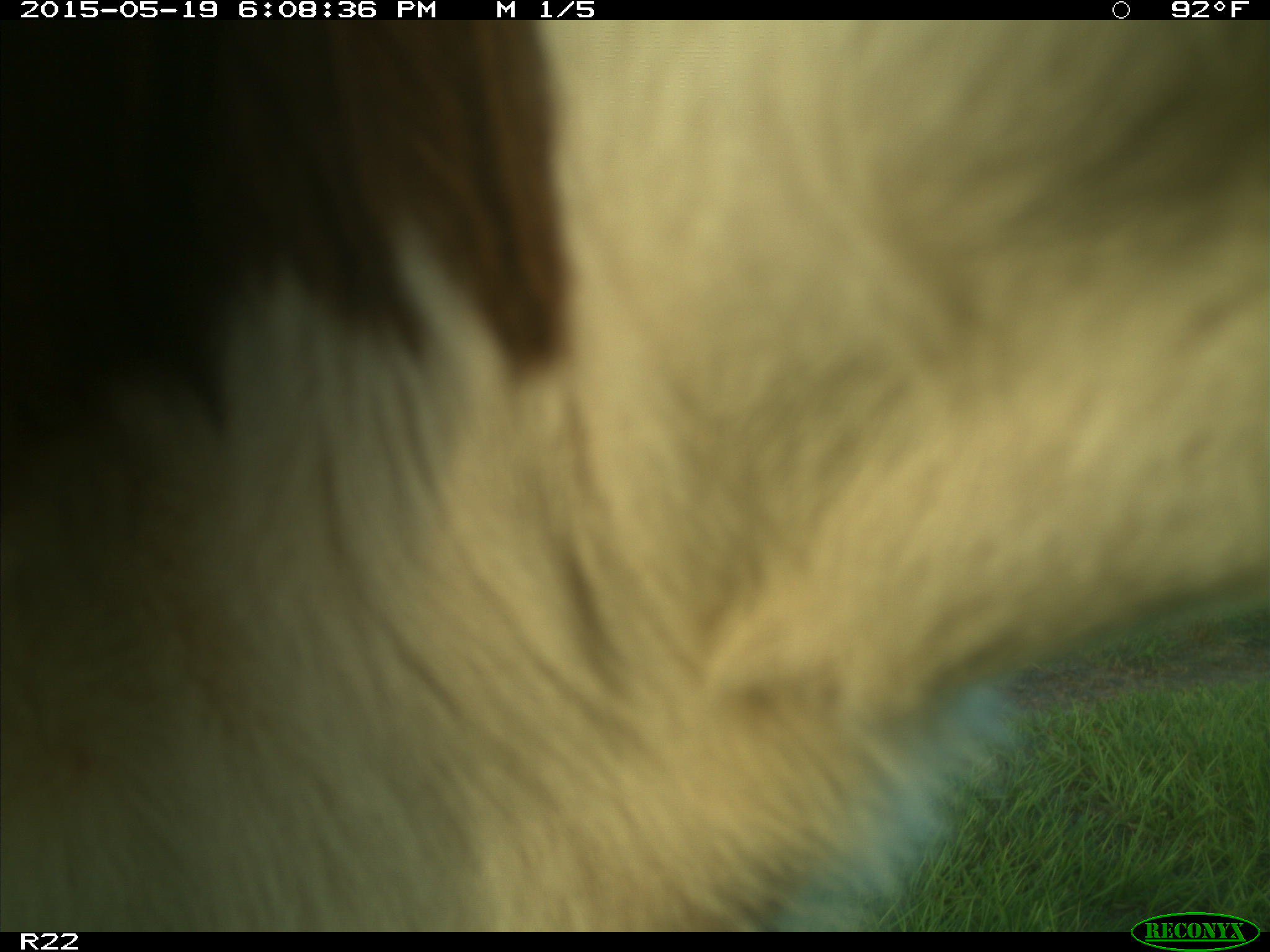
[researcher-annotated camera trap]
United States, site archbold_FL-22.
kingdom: Animalia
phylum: Chordata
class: Mammalia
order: Artiodactyla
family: Bovidae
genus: Bos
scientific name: Bos taurus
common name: domestic cow